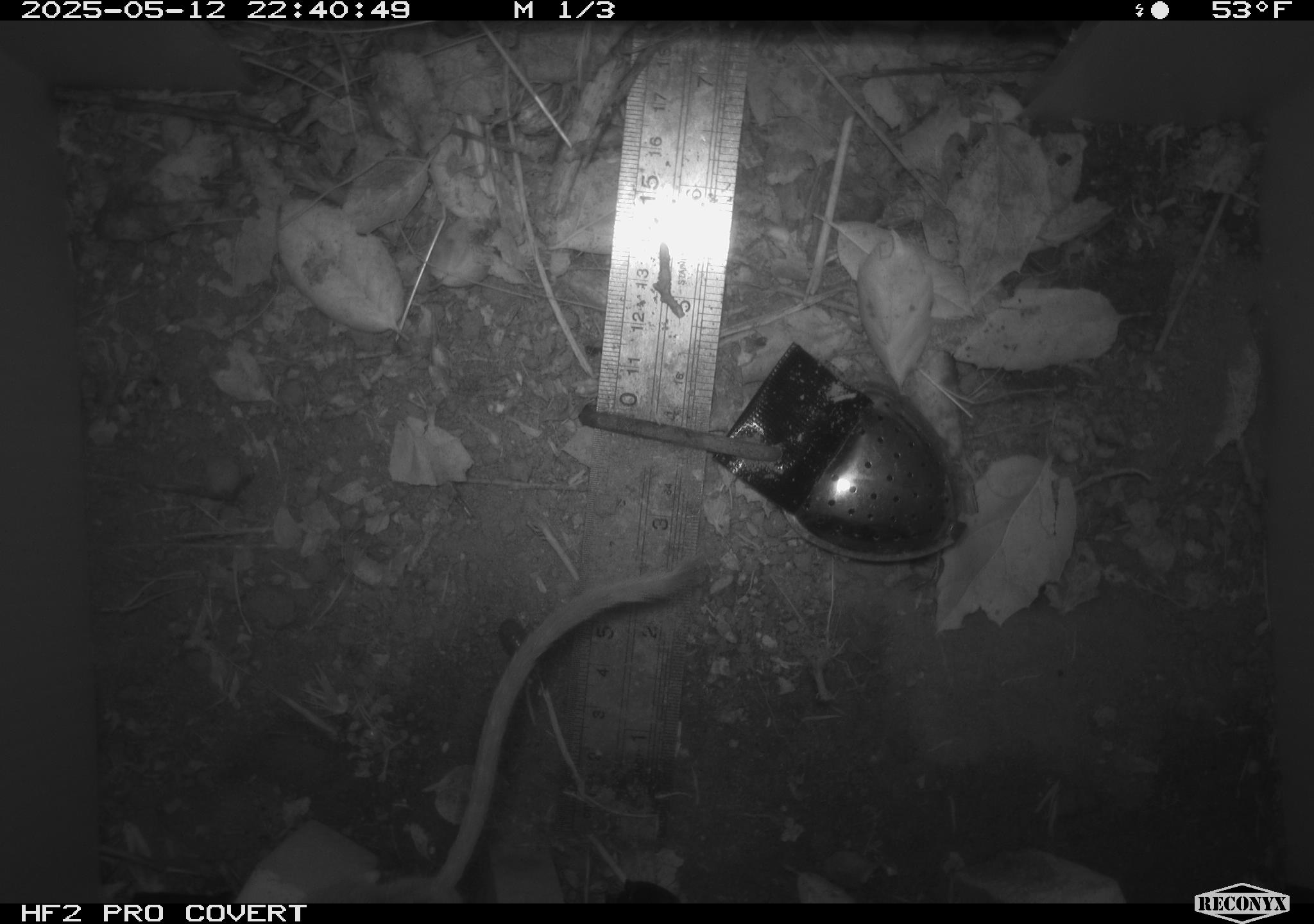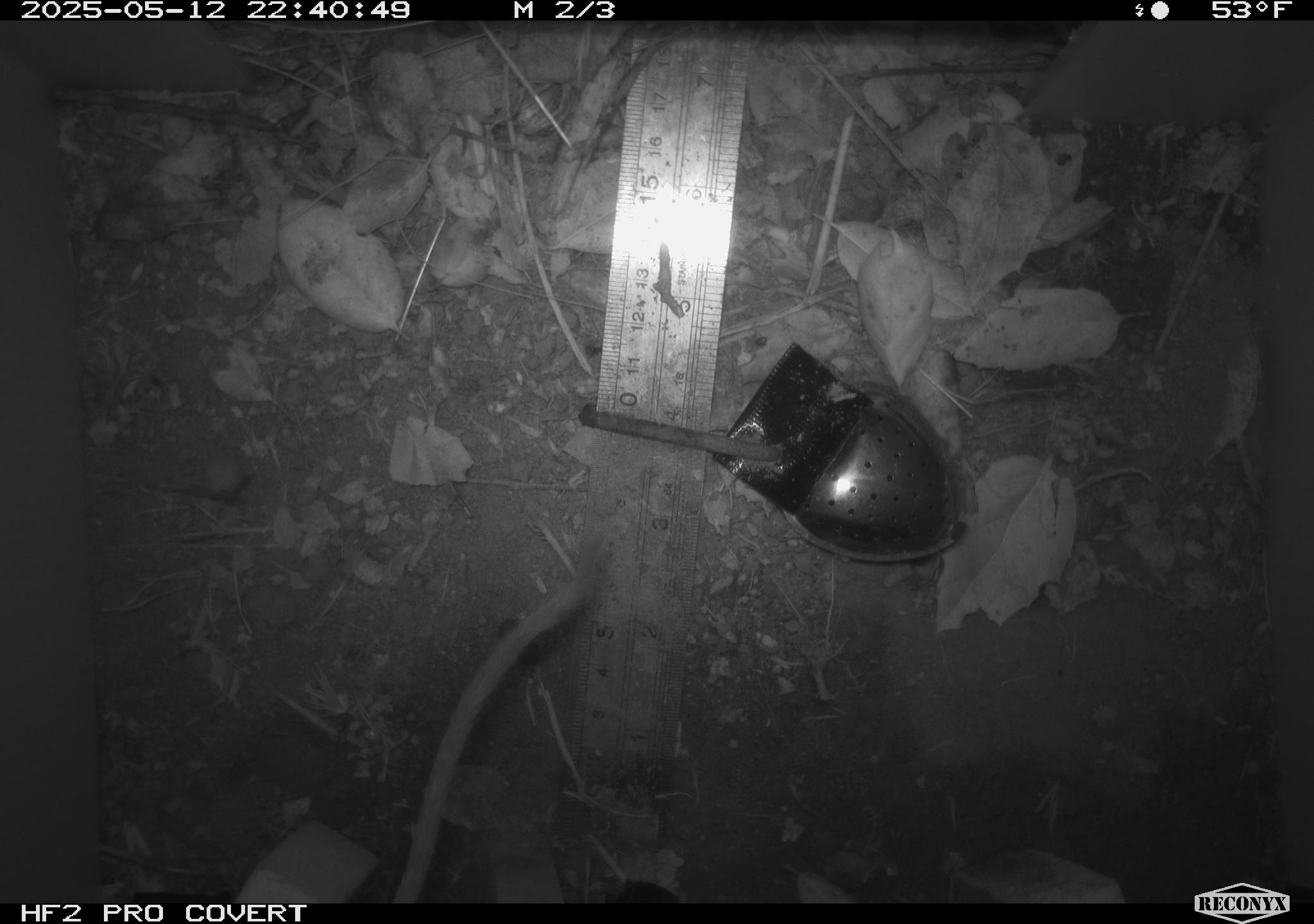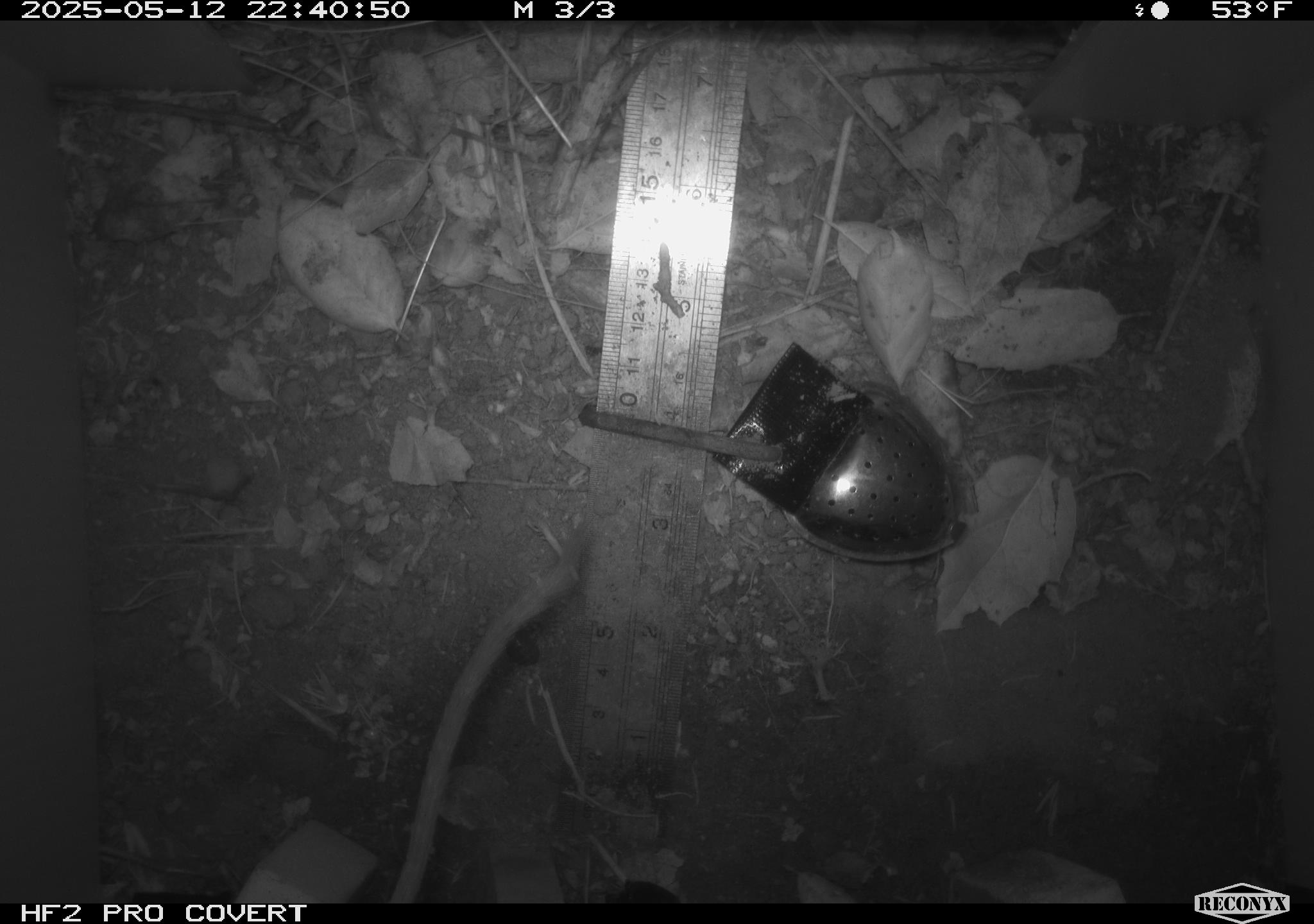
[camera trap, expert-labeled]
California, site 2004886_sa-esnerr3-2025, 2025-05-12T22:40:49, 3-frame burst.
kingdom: Animalia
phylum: Chordata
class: Mammalia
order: Rodentia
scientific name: Rodentia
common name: rodent